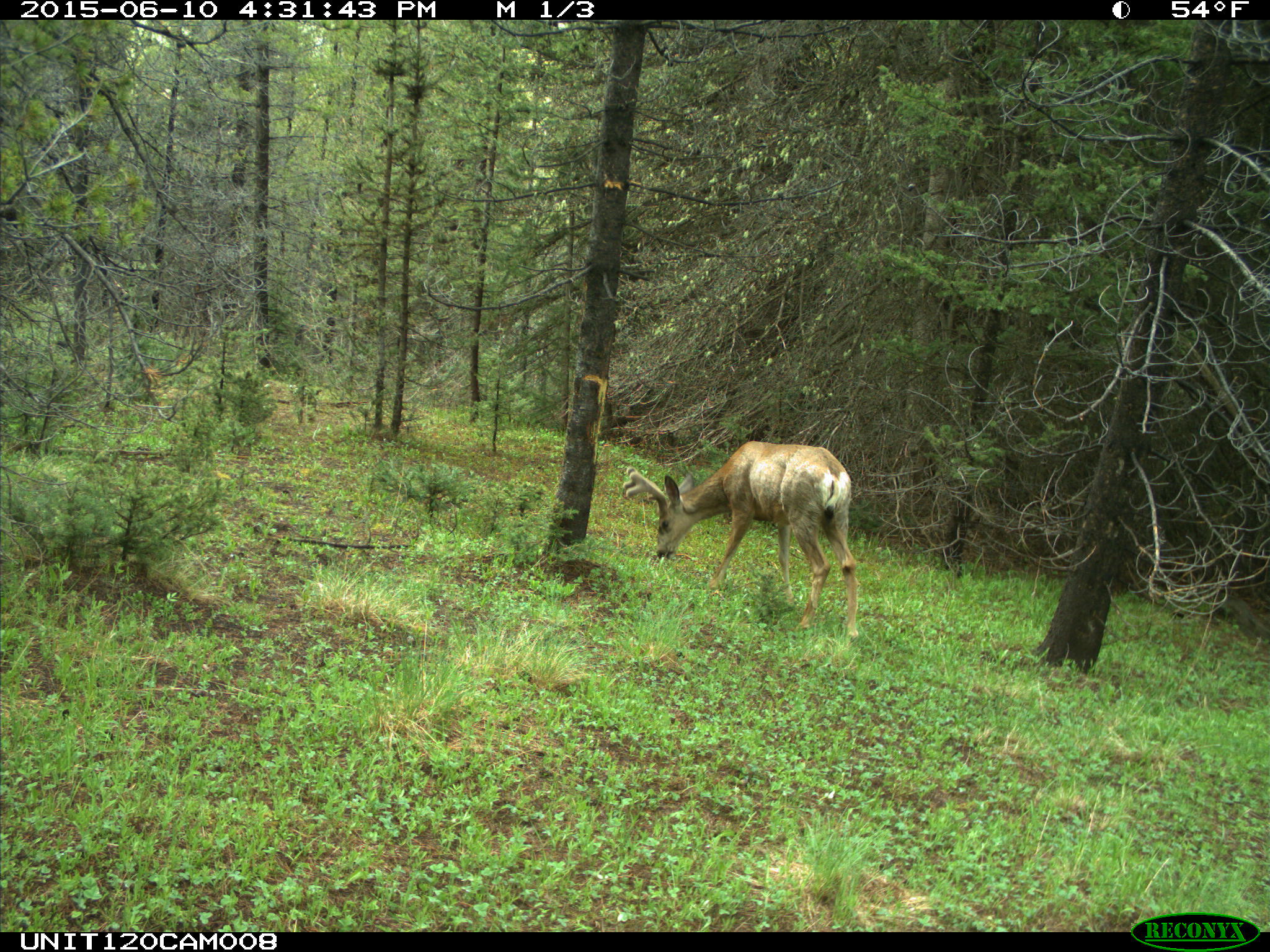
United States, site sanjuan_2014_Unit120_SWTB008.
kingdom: Animalia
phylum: Chordata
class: Mammalia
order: Artiodactyla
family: Cervidae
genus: Odocoileus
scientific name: Odocoileus hemionus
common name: mule deer